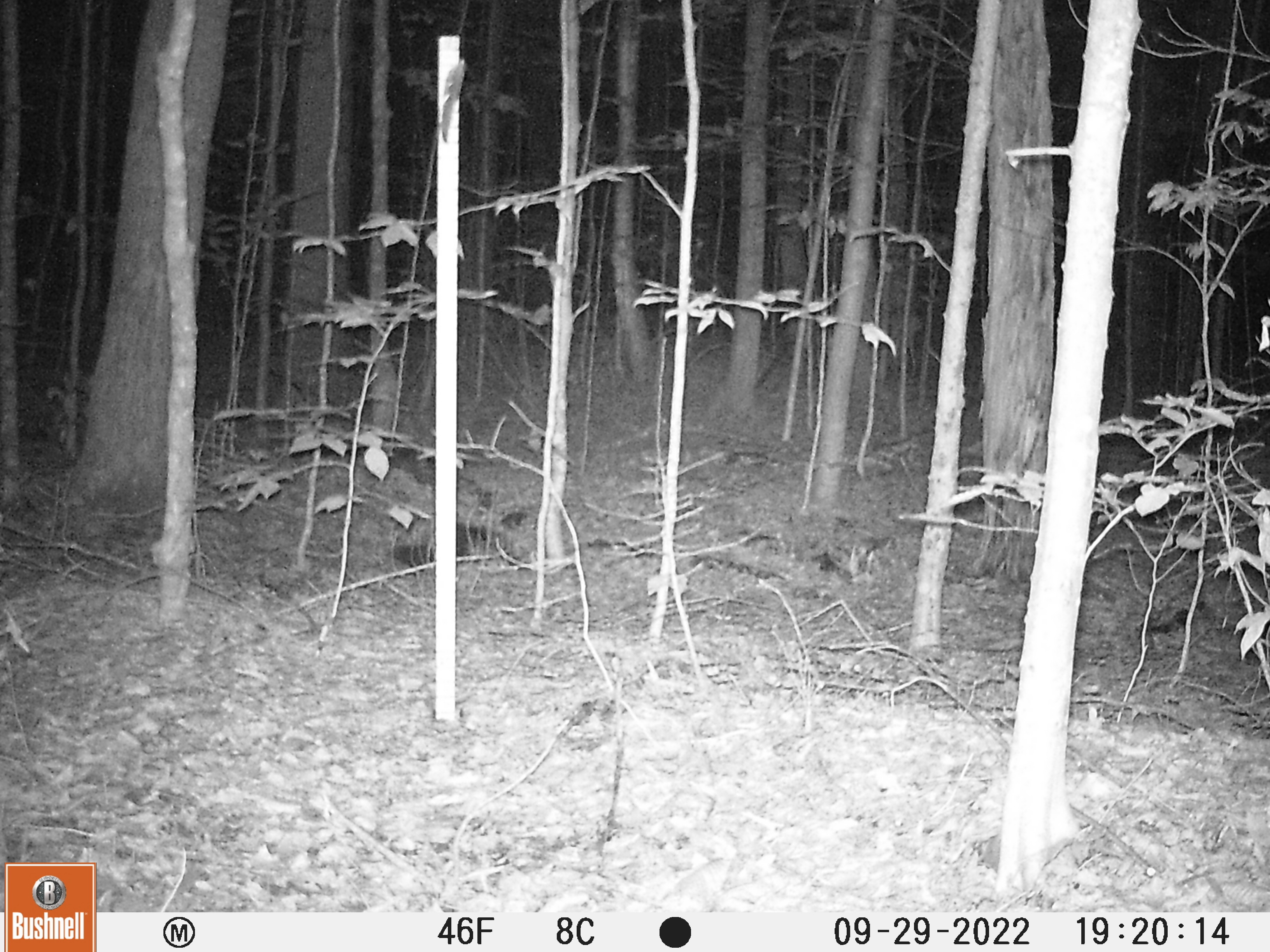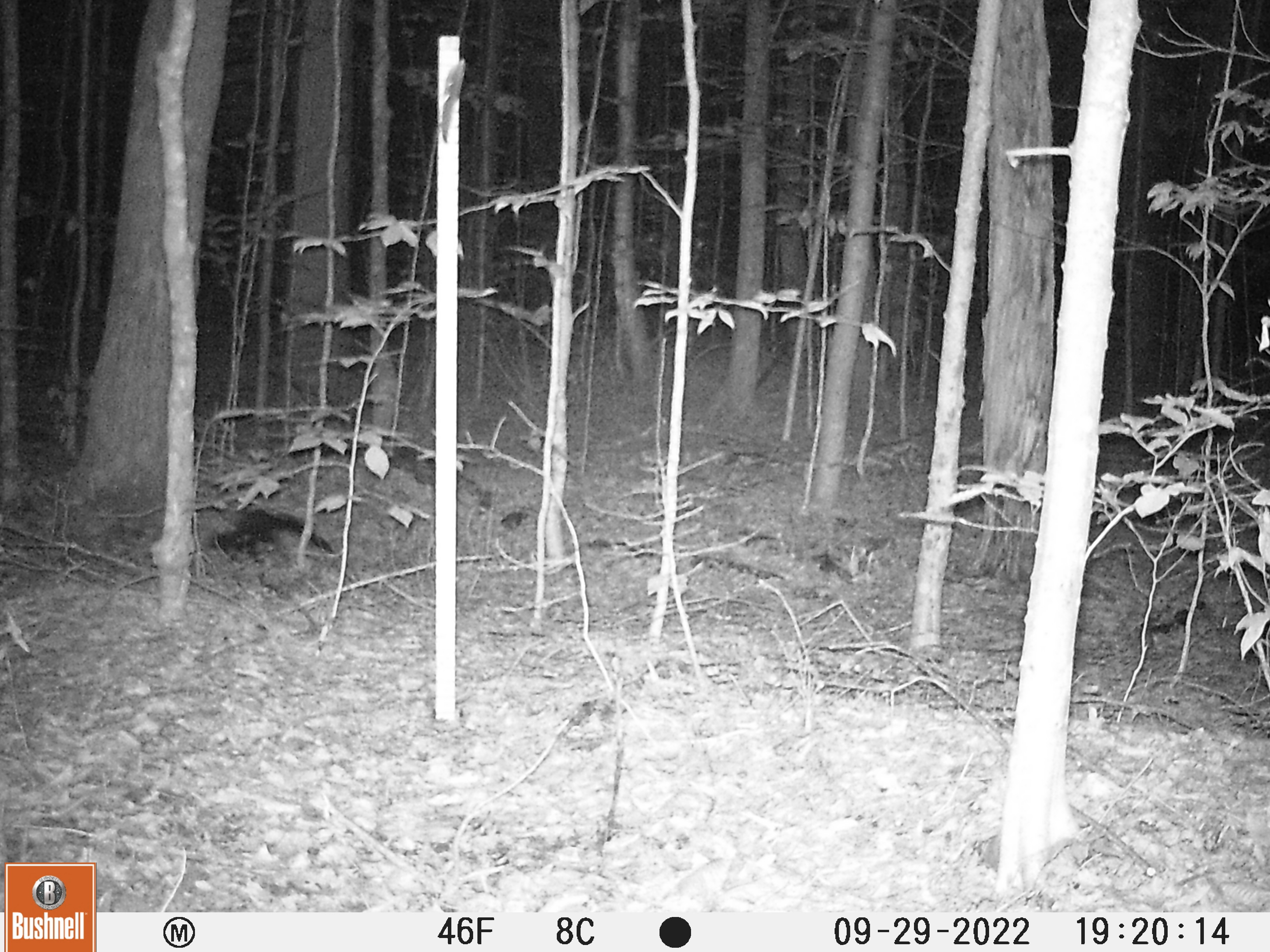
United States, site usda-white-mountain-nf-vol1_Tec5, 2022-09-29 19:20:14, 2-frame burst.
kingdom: Animalia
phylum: Chordata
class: Mammalia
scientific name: Mammalia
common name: mammal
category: mammal sp.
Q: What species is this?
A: Mammal sp. (mammal) (Mammalia).